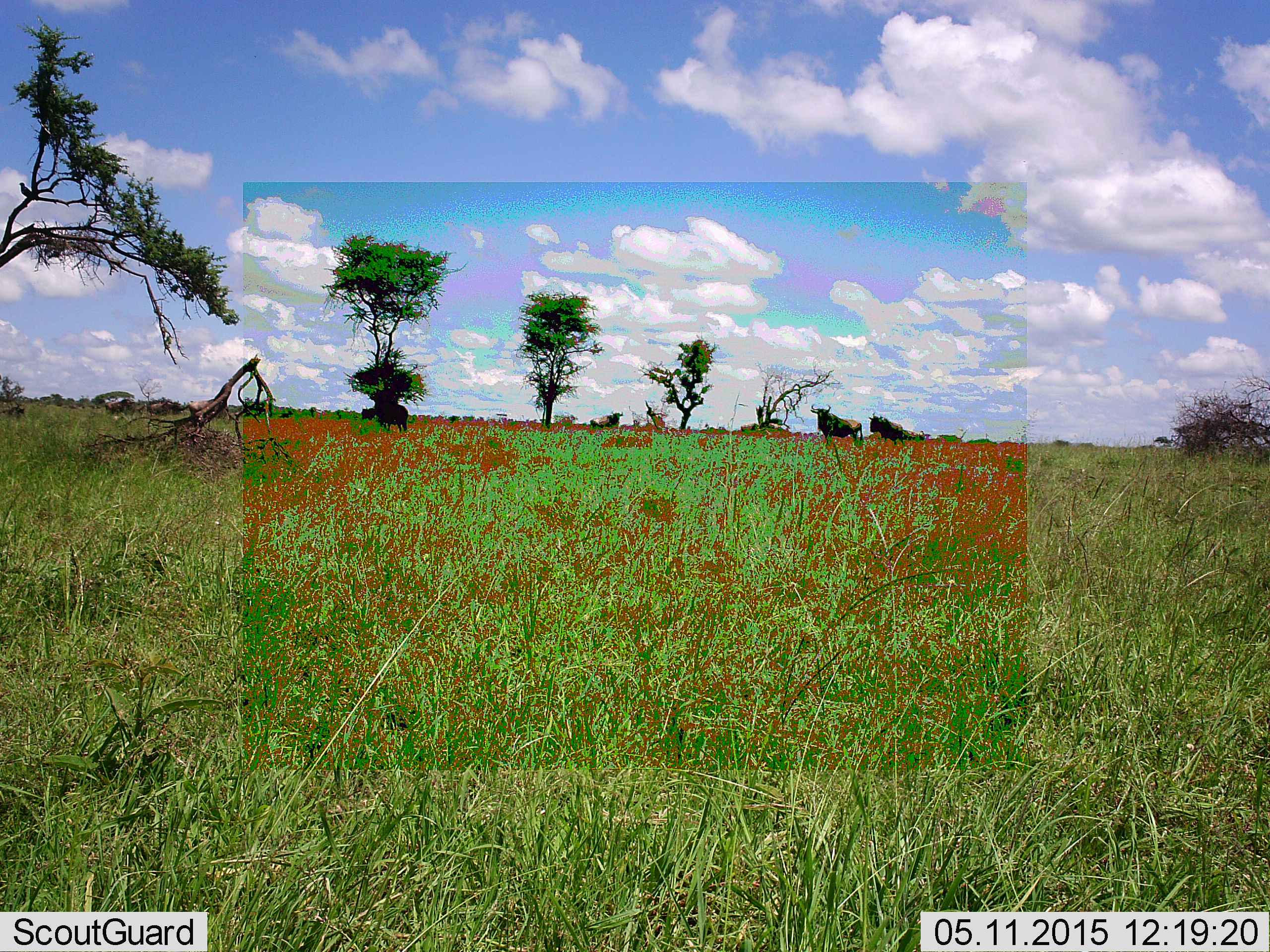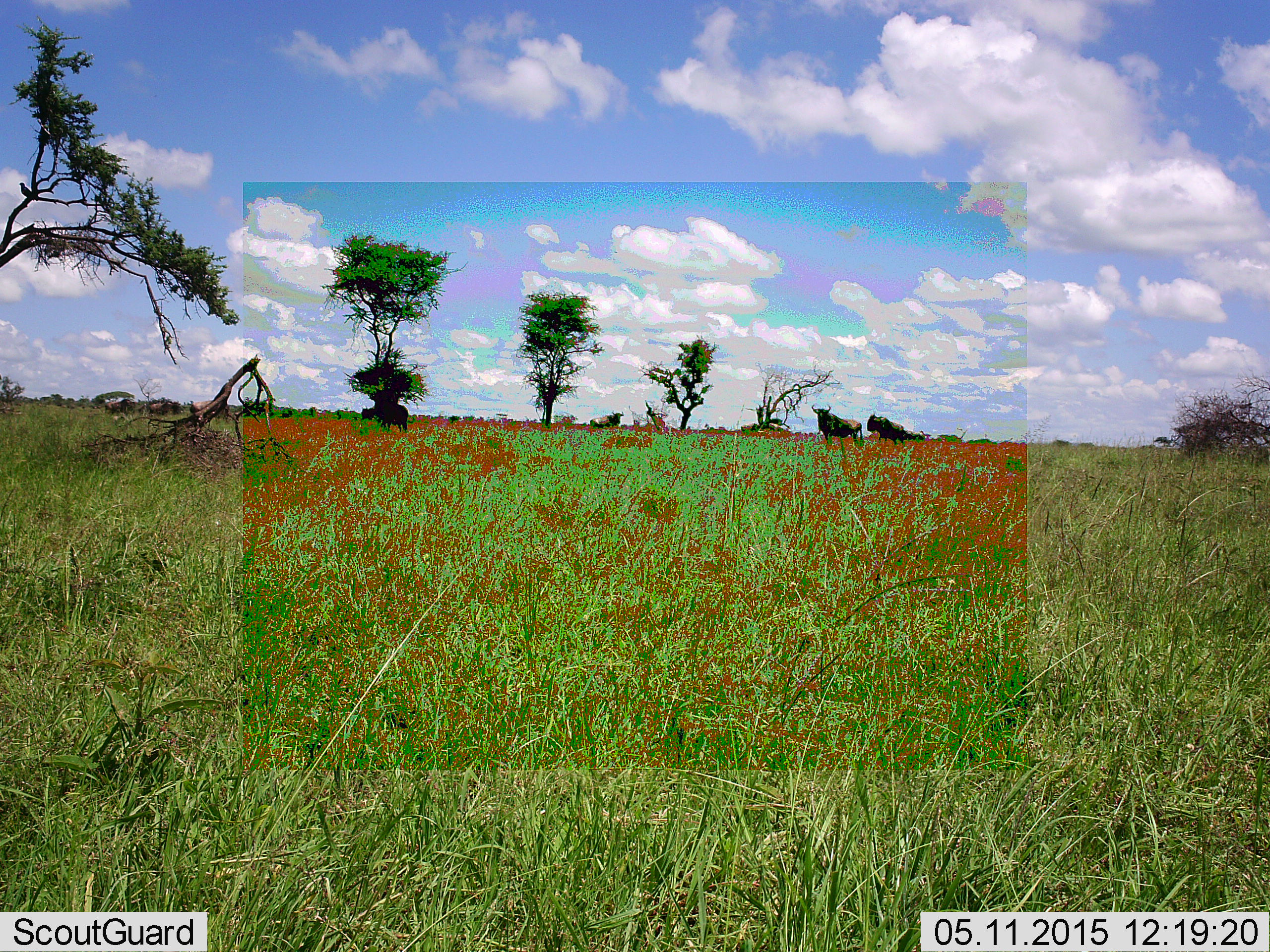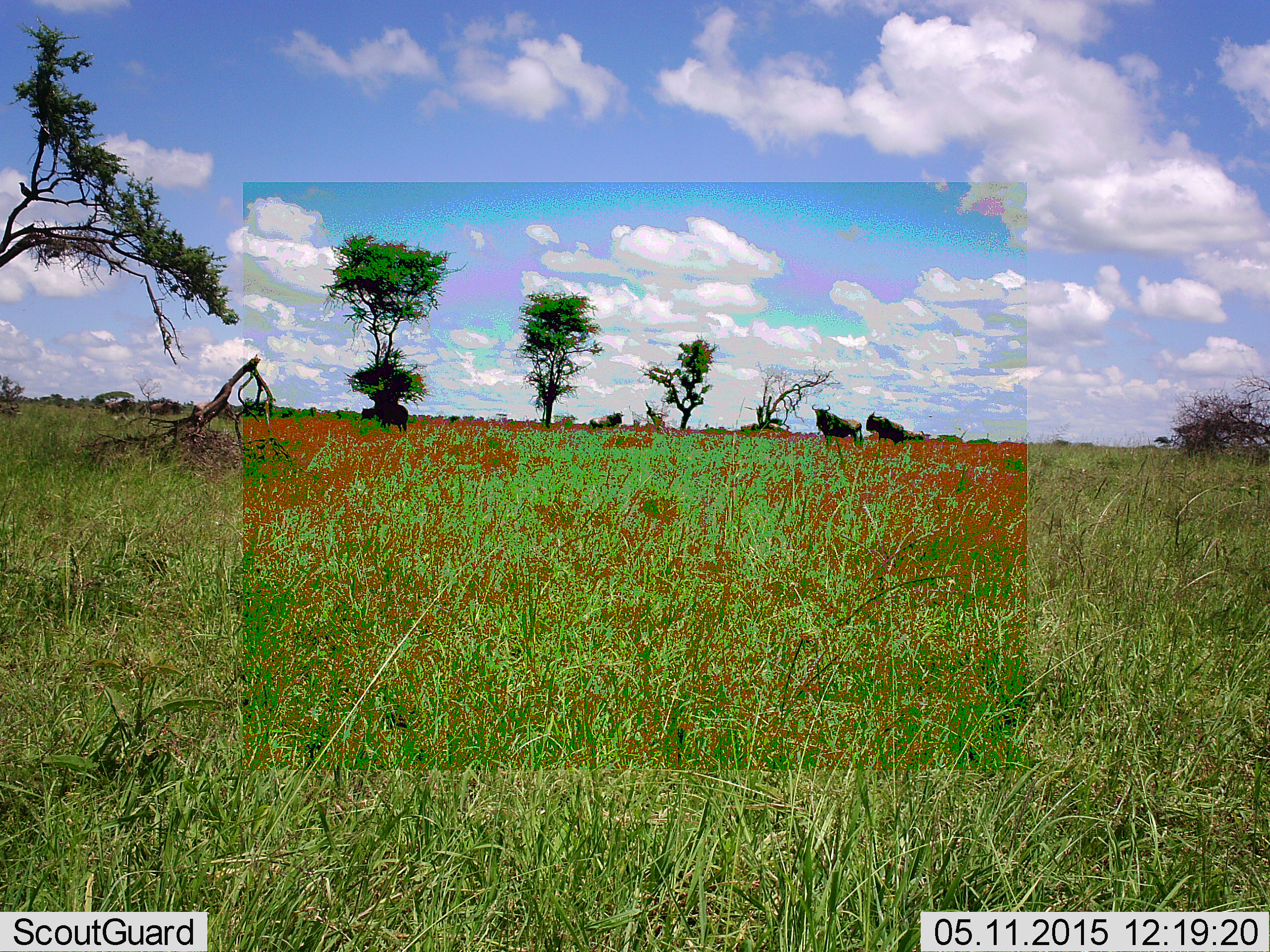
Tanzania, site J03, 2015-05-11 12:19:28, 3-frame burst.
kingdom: Animalia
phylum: Chordata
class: Mammalia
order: Artiodactyla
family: Bovidae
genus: Connochaetes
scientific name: Connochaetes taurinus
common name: blue wildebeest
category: wildebeest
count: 6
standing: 90%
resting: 10%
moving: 30%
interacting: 0%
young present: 10%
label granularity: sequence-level